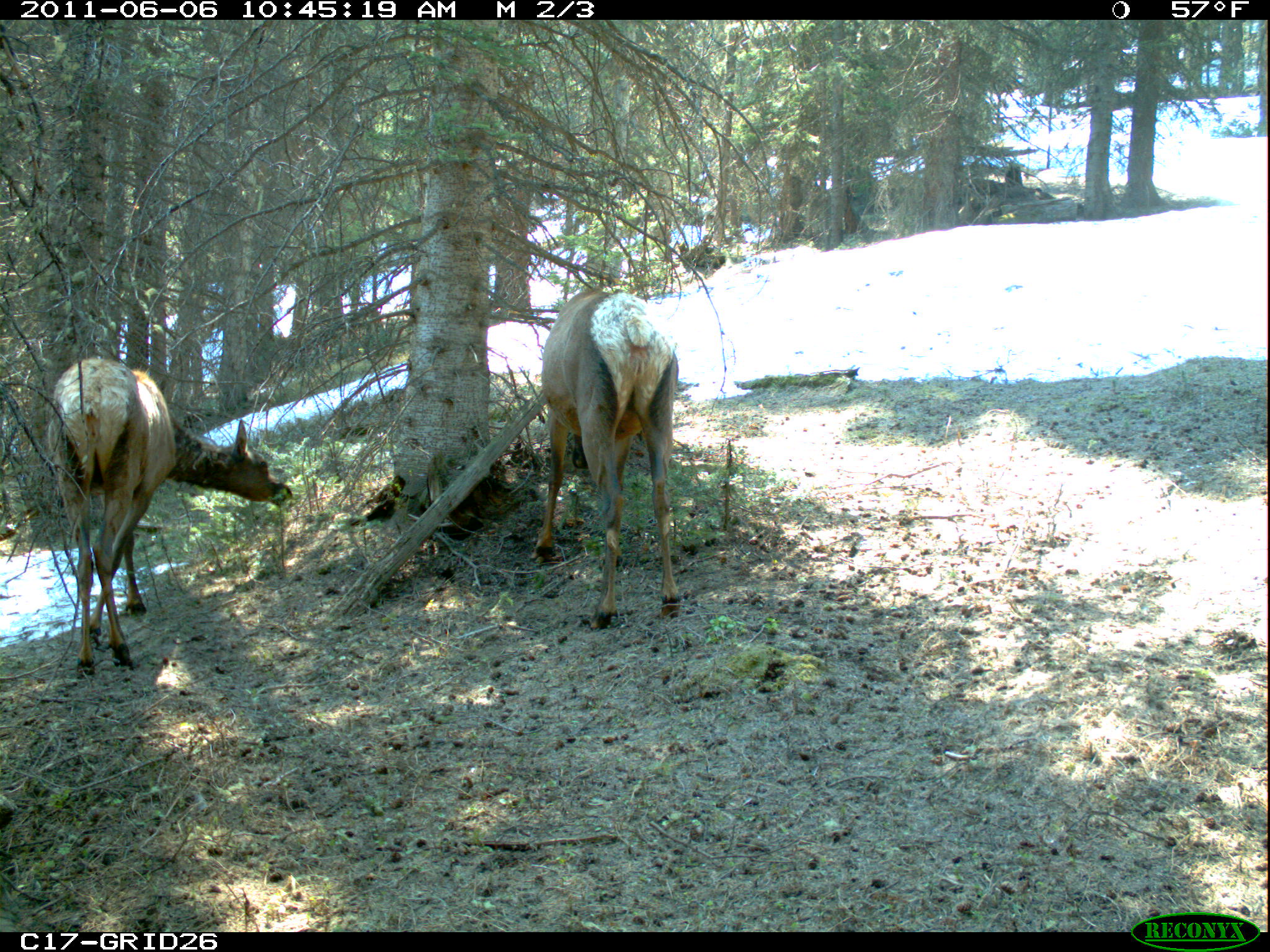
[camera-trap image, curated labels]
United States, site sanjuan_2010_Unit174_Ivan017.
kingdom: Animalia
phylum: Chordata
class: Mammalia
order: Artiodactyla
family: Cervidae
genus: Cervus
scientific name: Cervus elaphus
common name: red deer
Cervus elaphus (red deer).